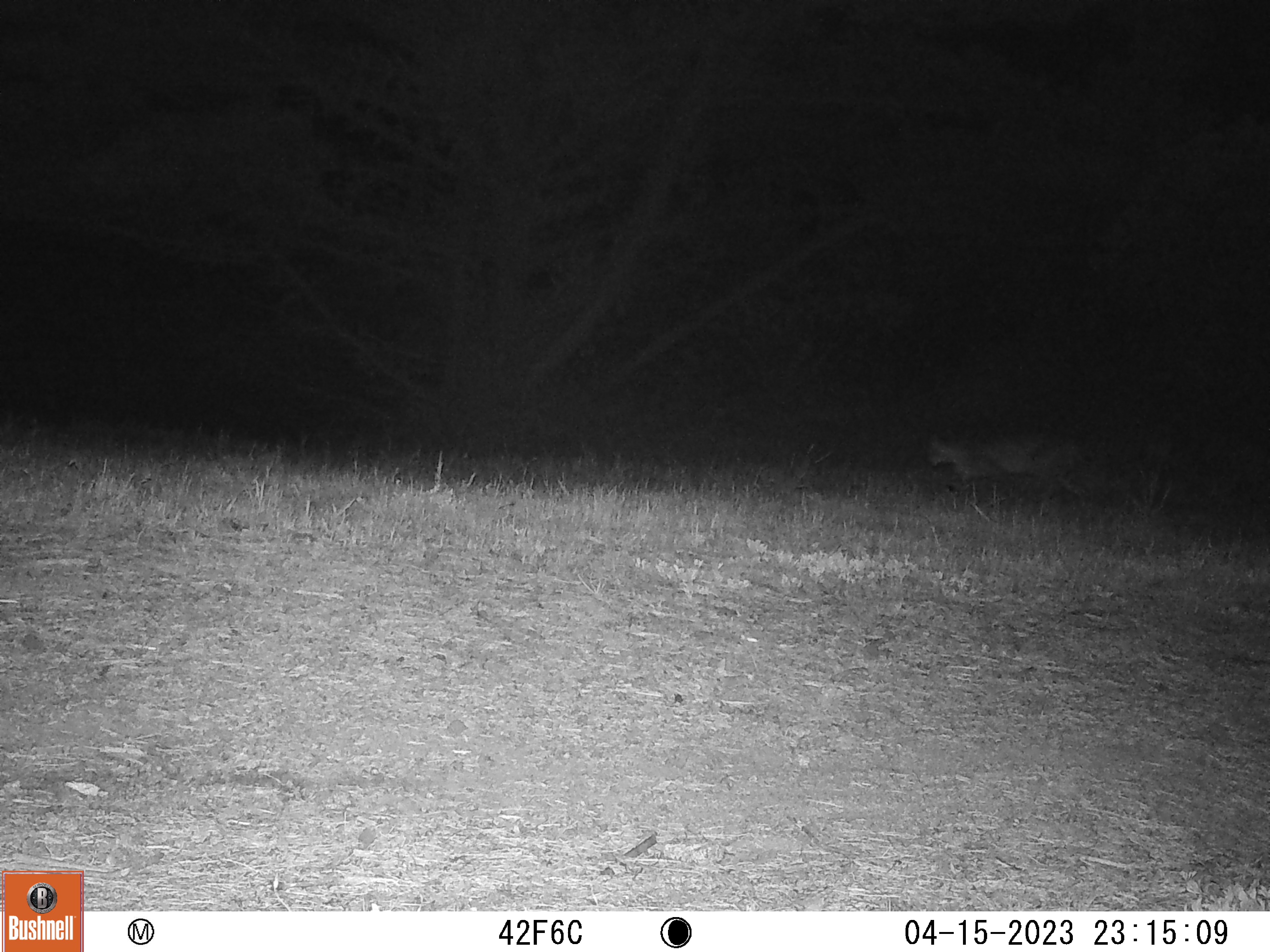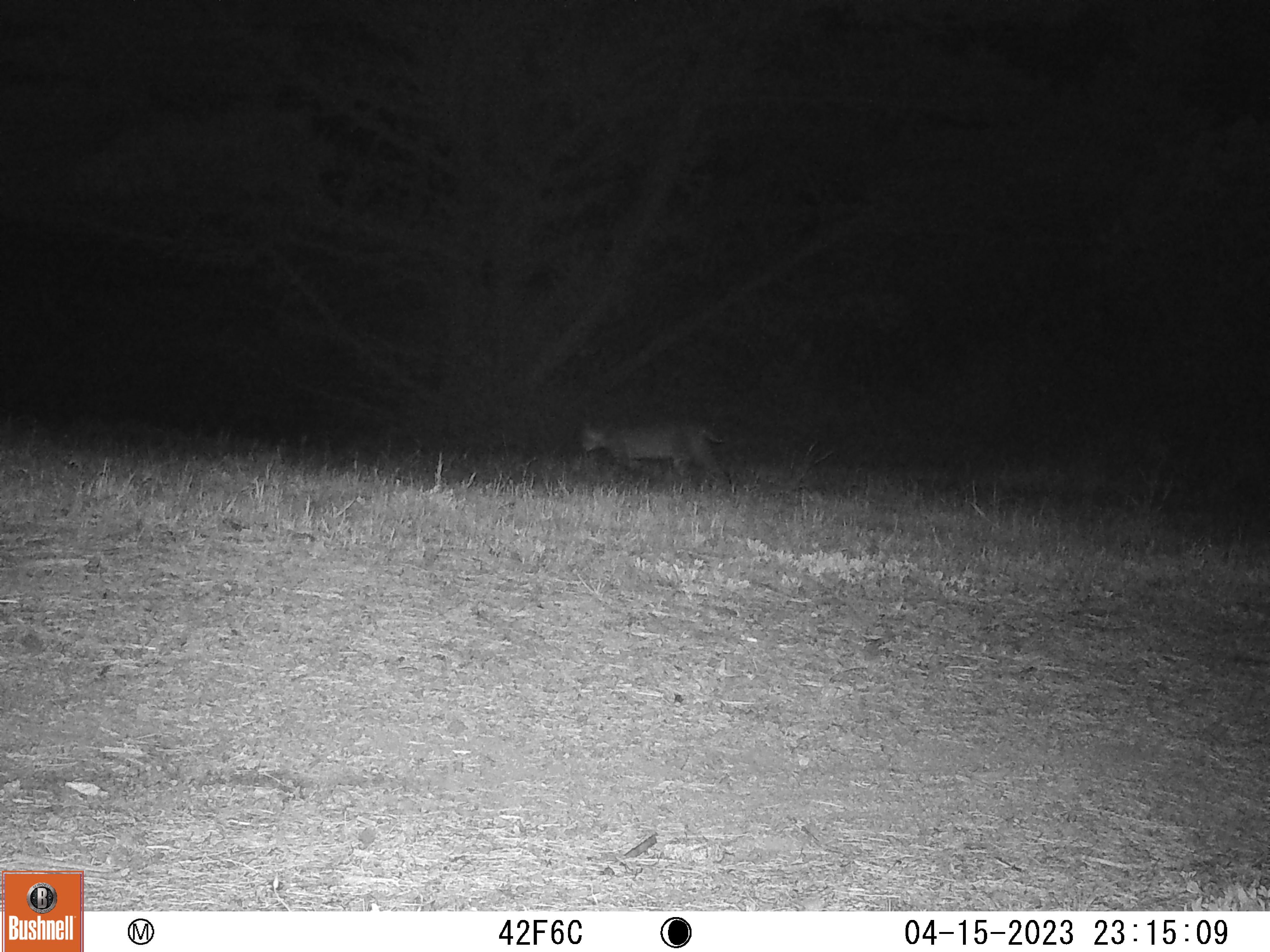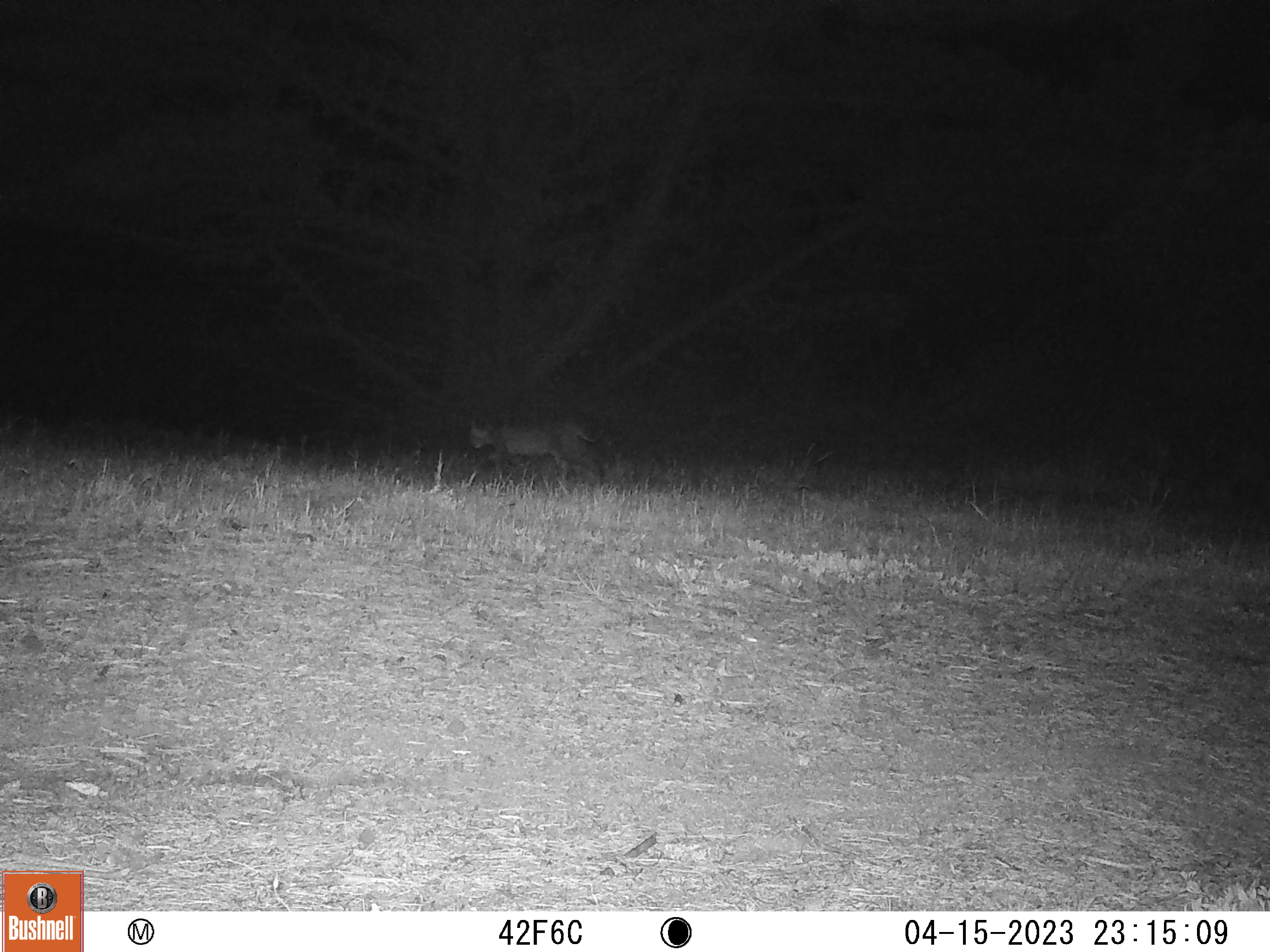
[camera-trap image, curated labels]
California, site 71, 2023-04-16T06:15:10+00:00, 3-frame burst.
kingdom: Animalia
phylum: Chordata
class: Mammalia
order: Carnivora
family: Felidae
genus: Lynx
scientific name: Lynx rufus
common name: bobcat